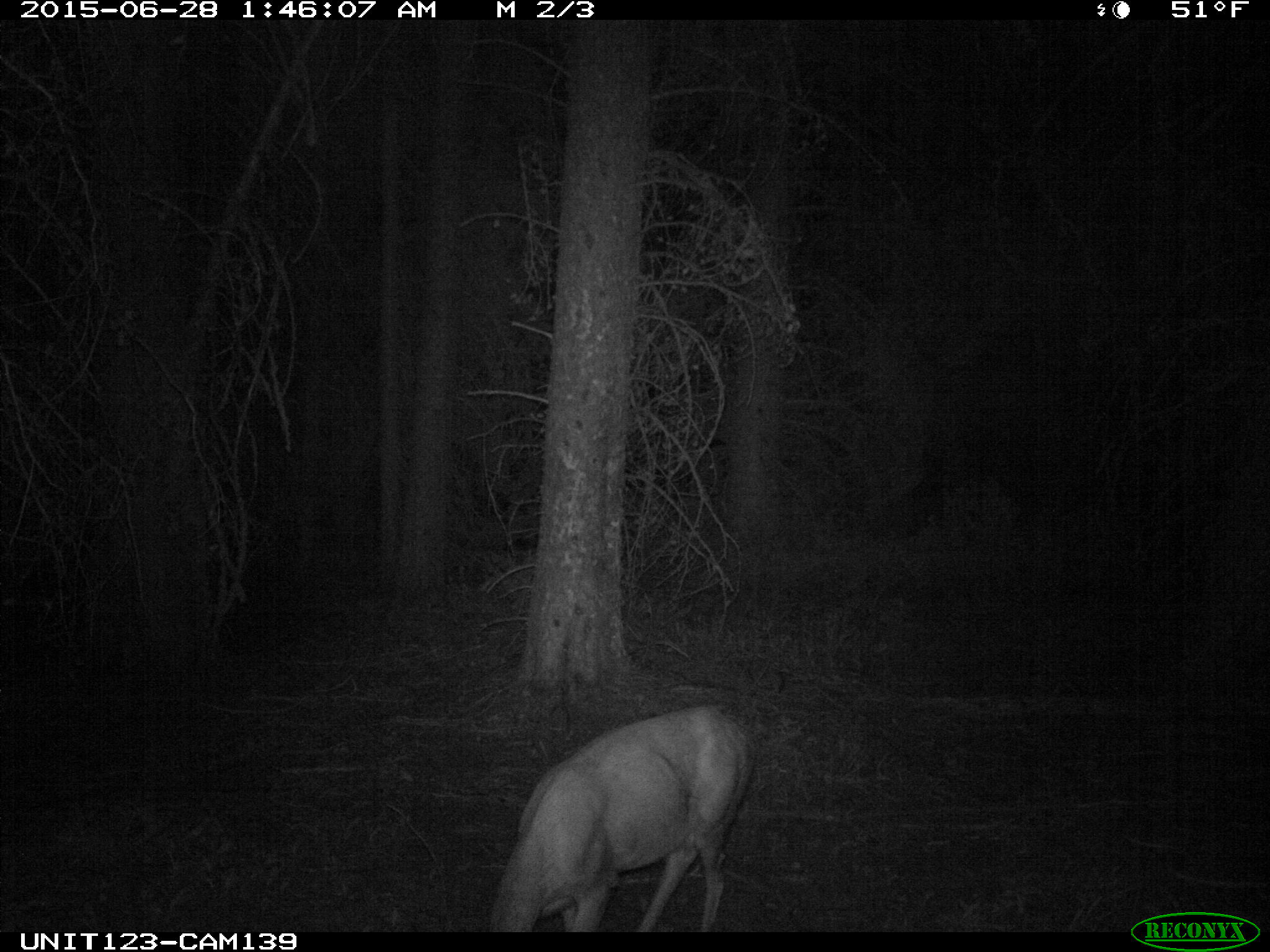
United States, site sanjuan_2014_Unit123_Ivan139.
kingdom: Animalia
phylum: Chordata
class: Mammalia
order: Artiodactyla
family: Cervidae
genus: Odocoileus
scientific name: Odocoileus hemionus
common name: mule deer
Odocoileus hemionus (mule deer).